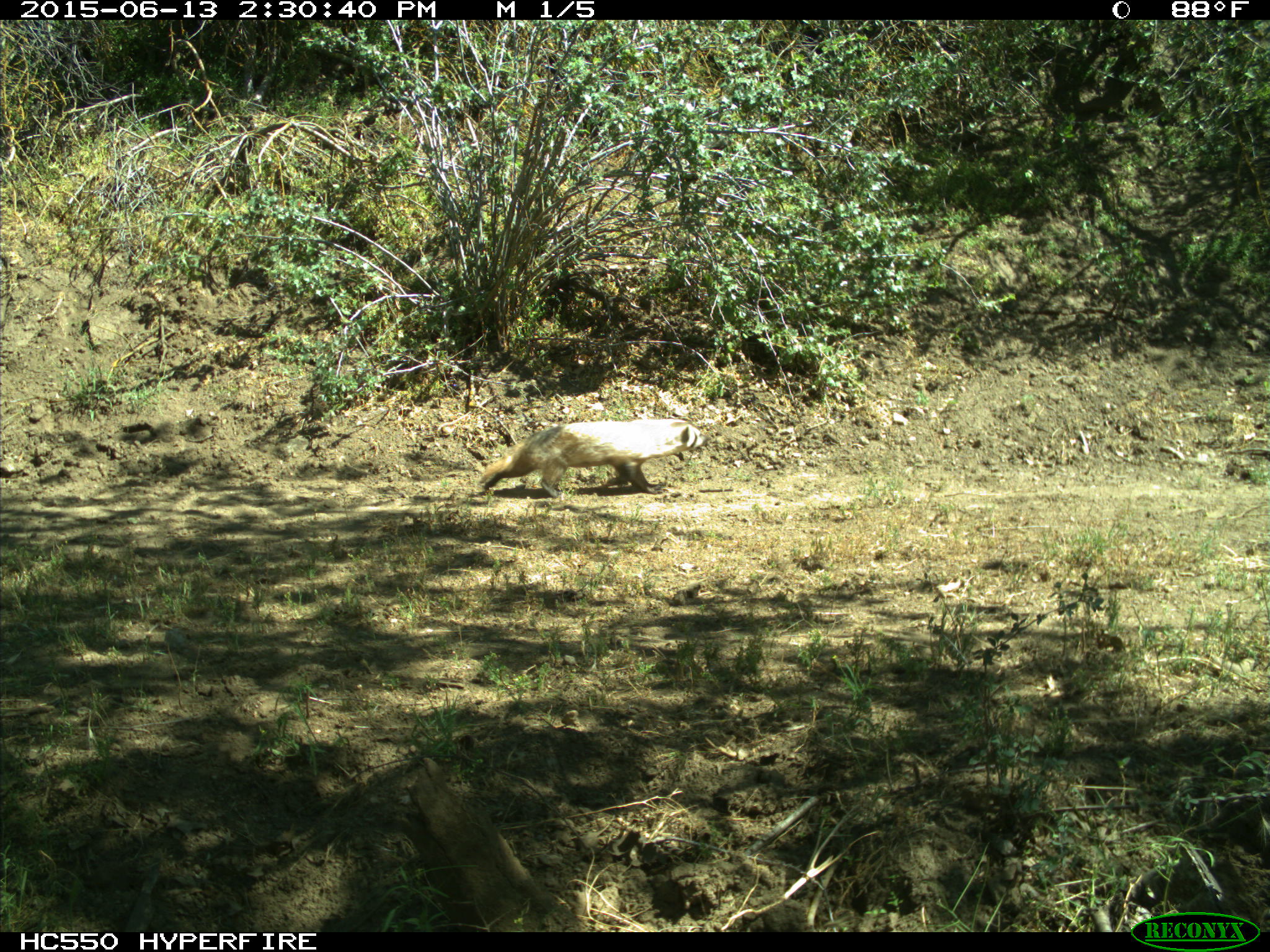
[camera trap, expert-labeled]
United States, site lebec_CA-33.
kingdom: Animalia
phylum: Chordata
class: Mammalia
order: Carnivora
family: Mustelidae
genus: Meles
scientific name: Meles meles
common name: european badger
Meles meles (european badger).